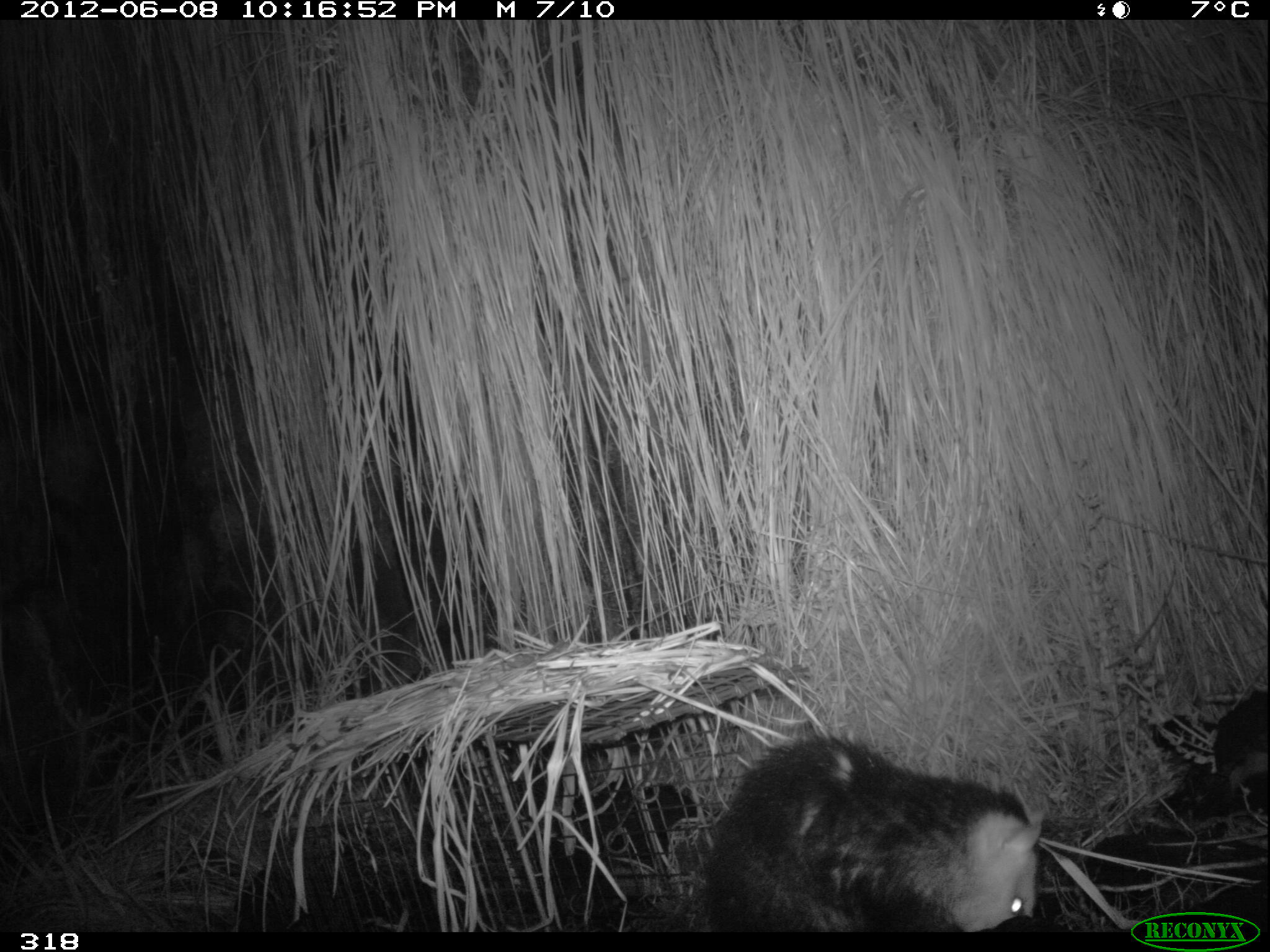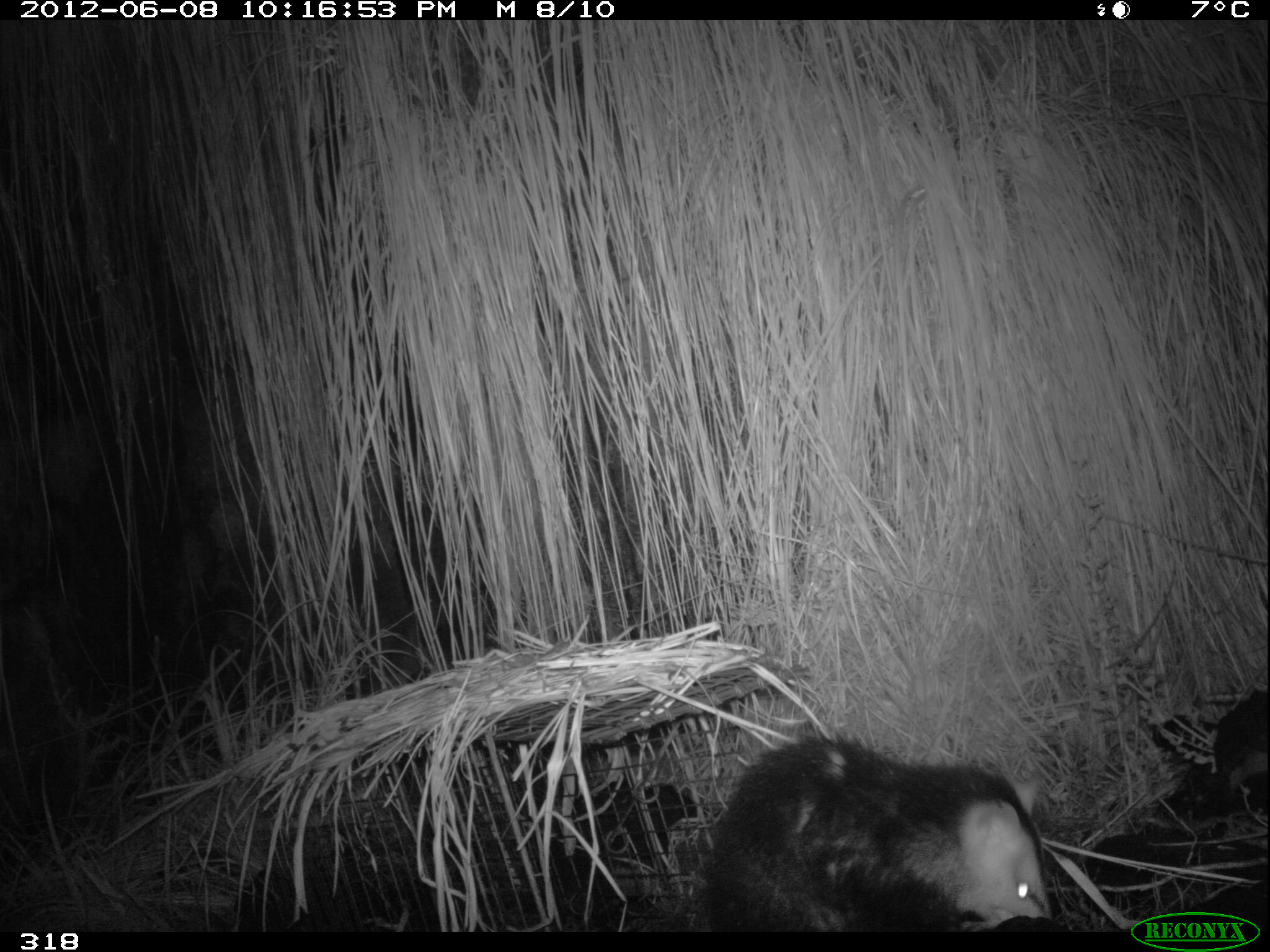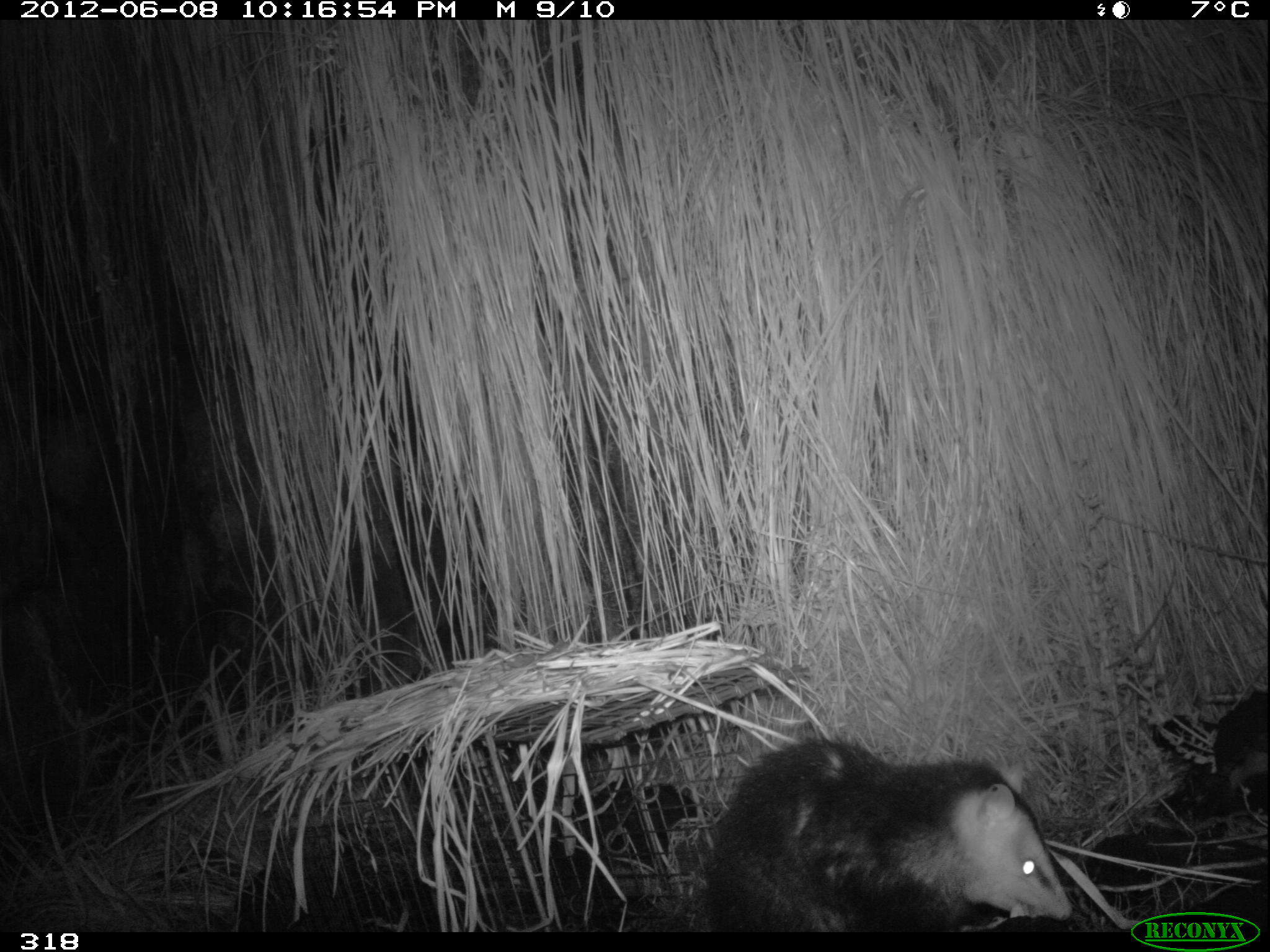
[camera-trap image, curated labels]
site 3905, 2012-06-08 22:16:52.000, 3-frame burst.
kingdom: Animalia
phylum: Chordata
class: Mammalia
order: Didelphimorphia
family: Didelphidae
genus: Didelphis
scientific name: Didelphis pernigra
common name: andean white-eared opossum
Didelphis pernigra (andean white-eared opossum).